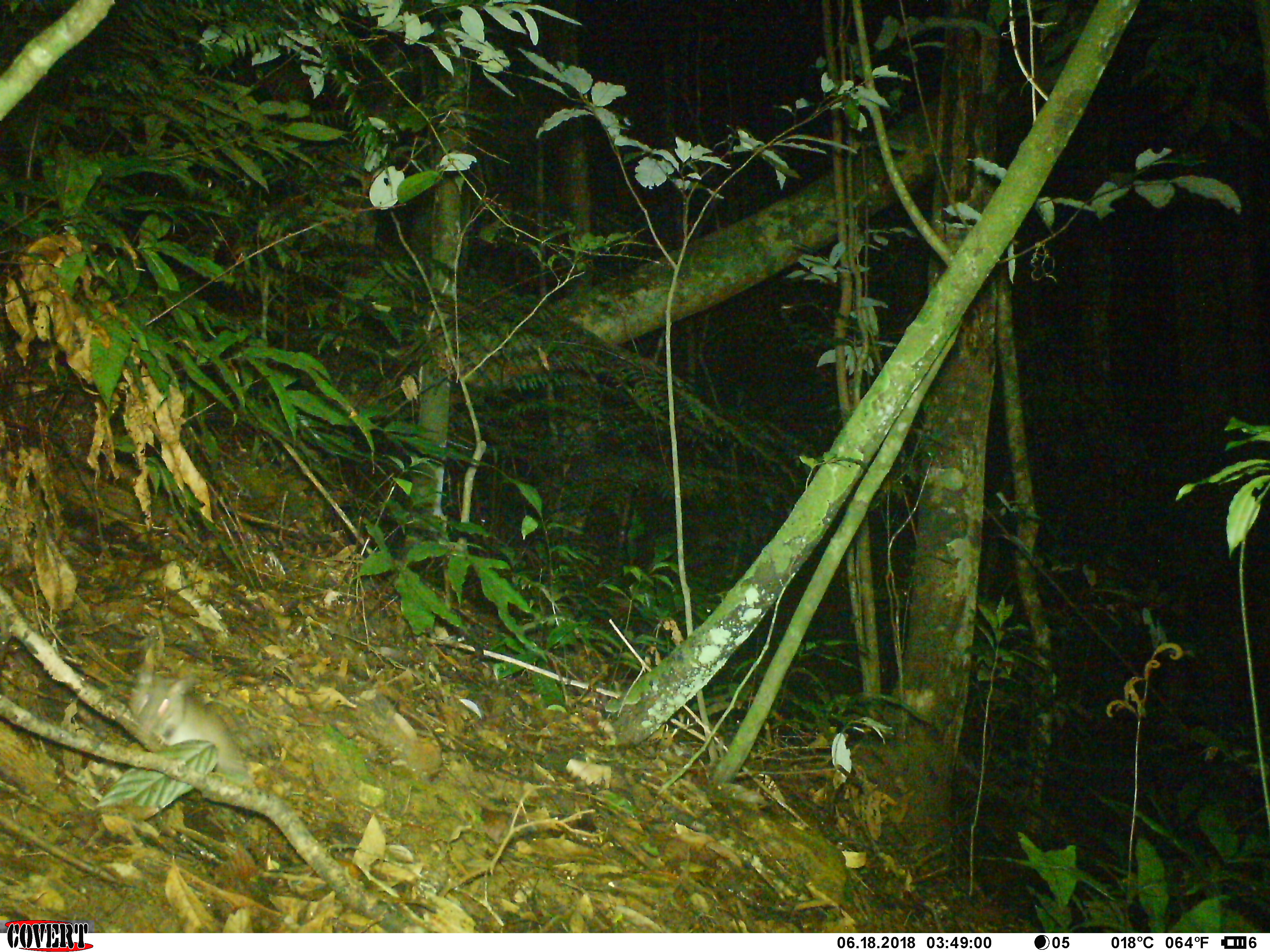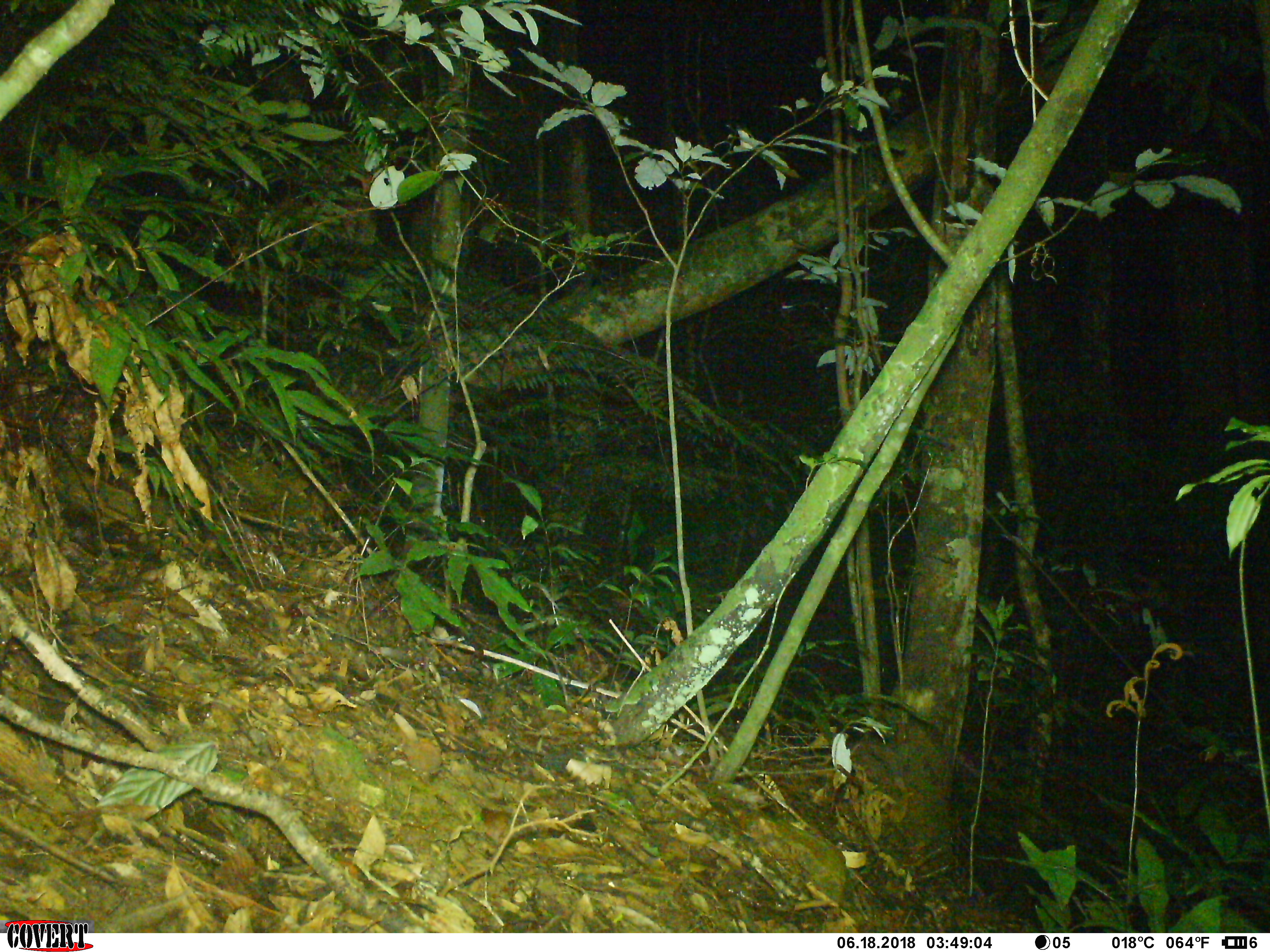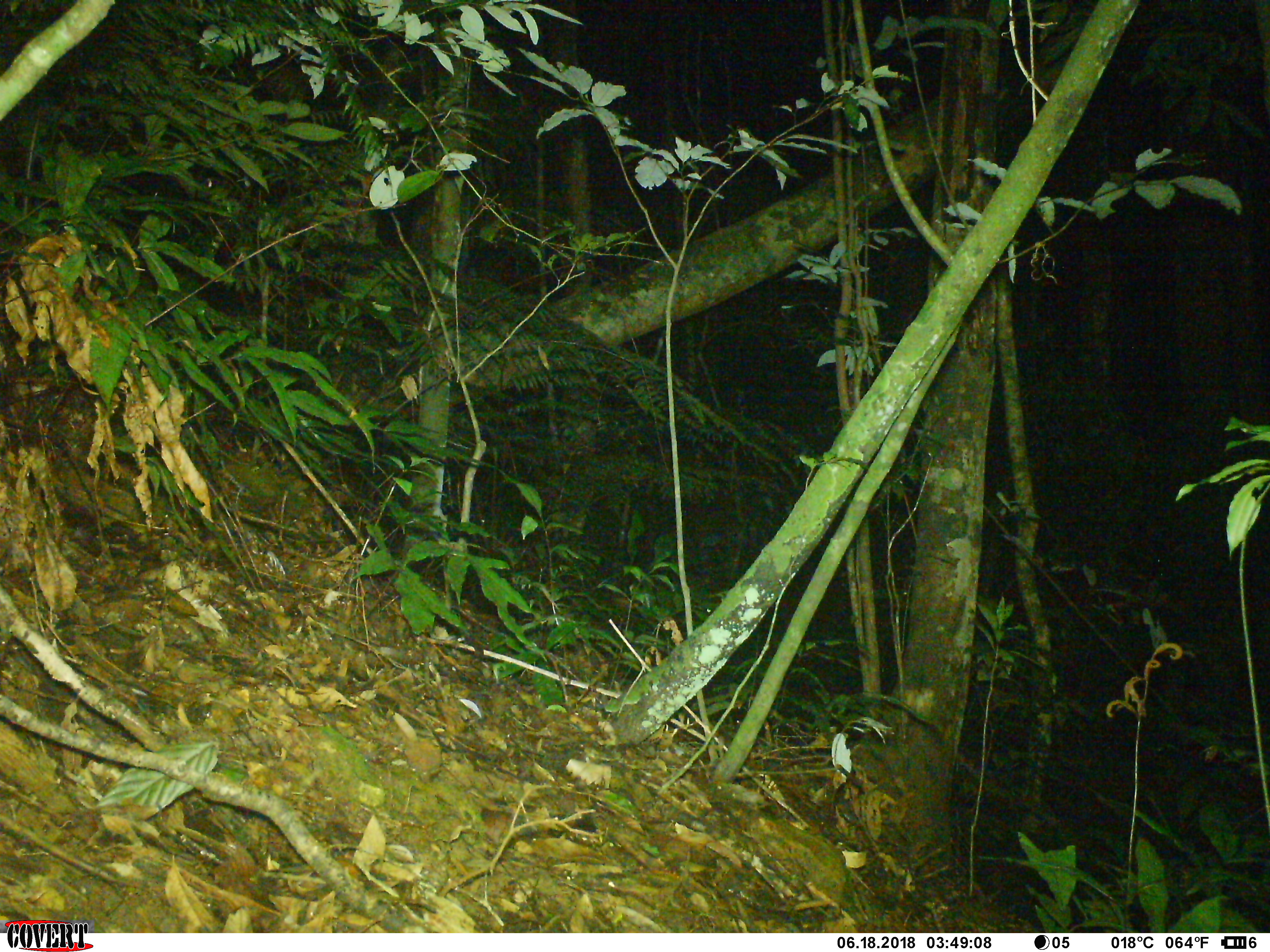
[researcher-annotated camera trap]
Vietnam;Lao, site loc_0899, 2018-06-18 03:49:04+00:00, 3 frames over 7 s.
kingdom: Animalia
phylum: Chordata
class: Mammalia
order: Rodentia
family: Muridae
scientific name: Muridae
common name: old-world mice and rats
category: unidentified murid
Unidentified murid (old-world mice and rats) (Muridae). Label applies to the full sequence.